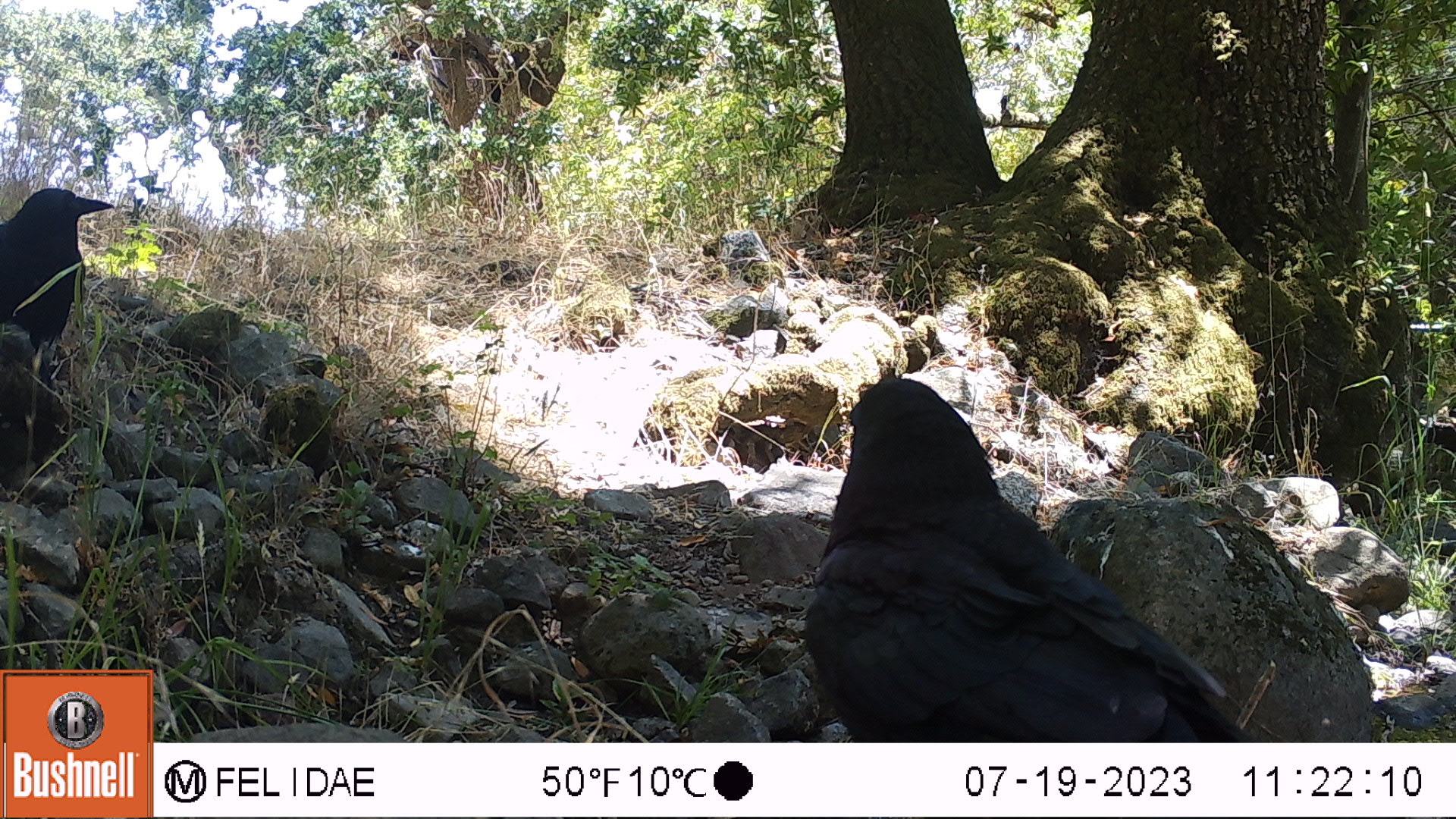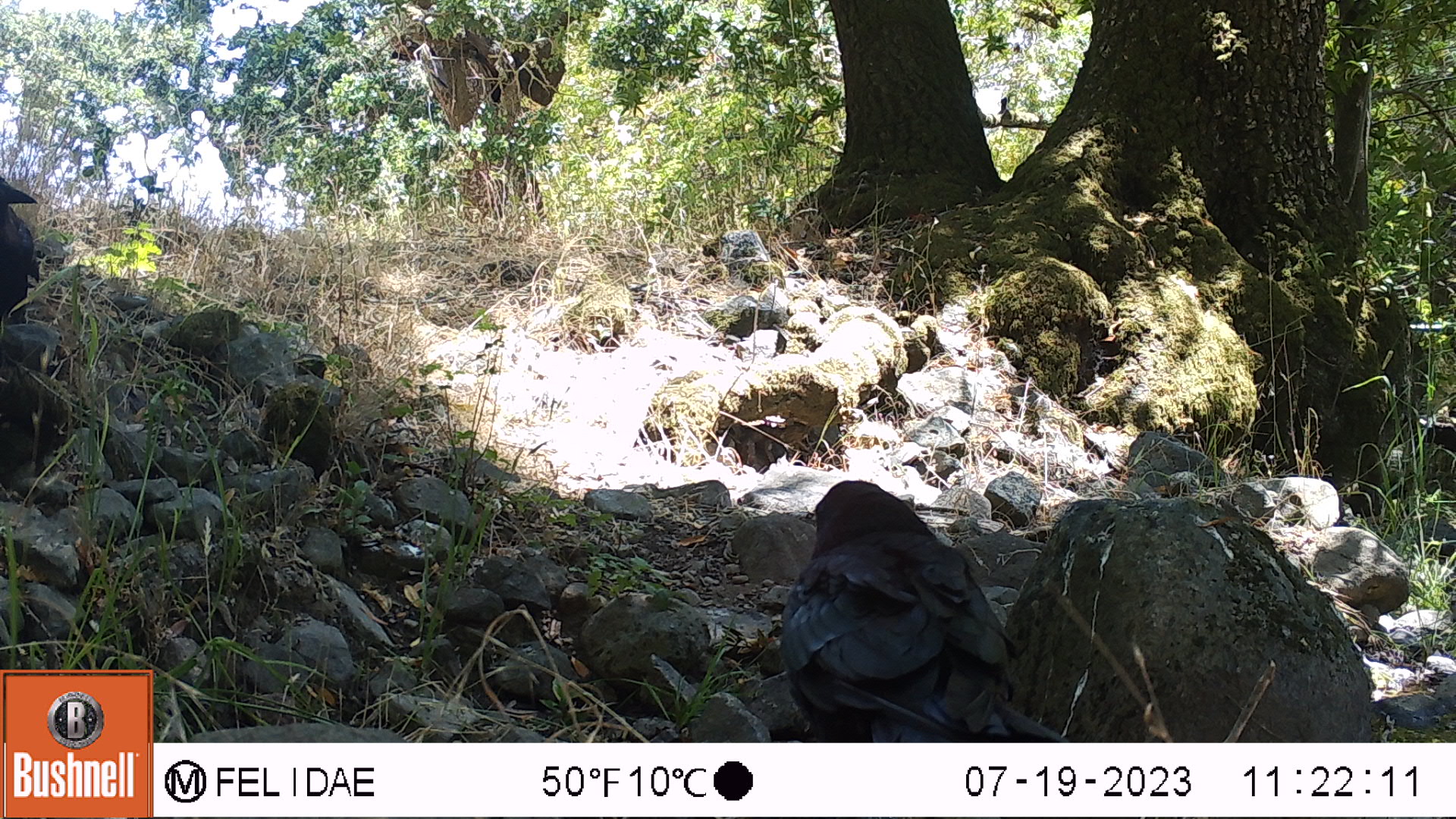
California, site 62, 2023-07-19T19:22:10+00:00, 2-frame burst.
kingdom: Animalia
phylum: Chordata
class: Aves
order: Passeriformes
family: Corvidae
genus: Corvus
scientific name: Corvus brachyrhynchos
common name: american crow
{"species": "american crow (Corvus brachyrhynchos)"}